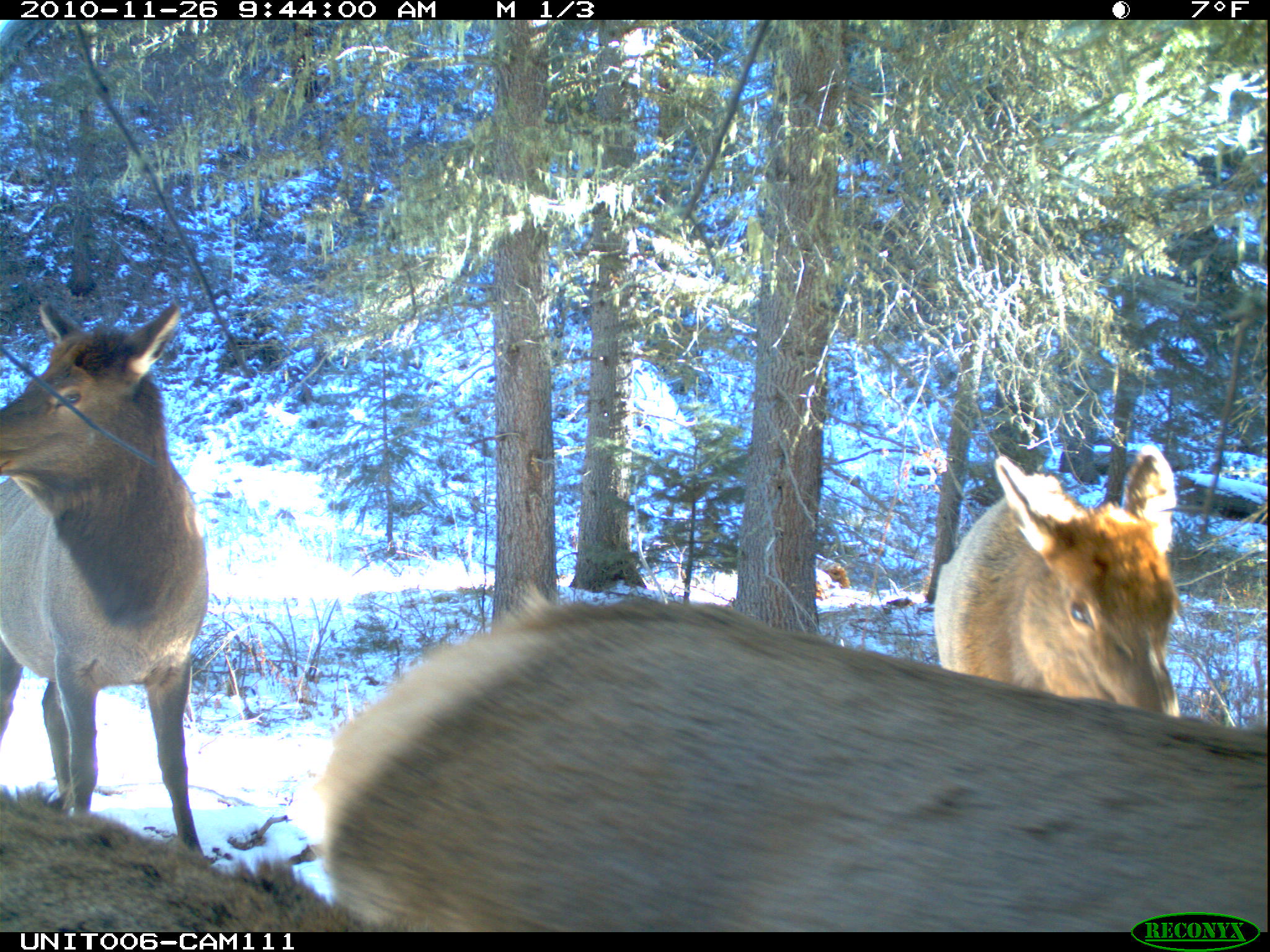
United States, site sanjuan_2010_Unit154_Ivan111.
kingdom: Animalia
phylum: Chordata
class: Mammalia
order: Artiodactyla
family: Cervidae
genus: Cervus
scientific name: Cervus elaphus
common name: red deer